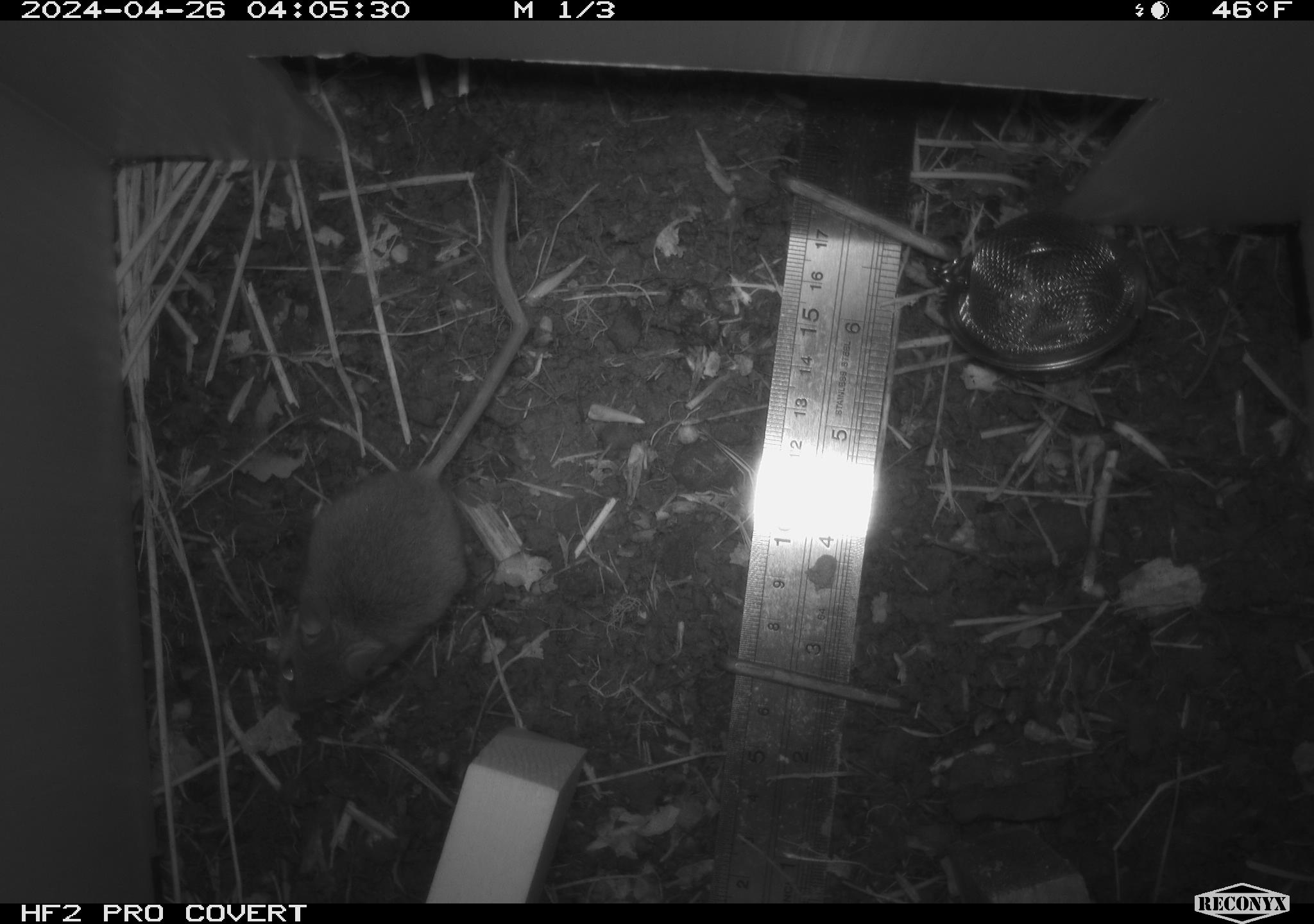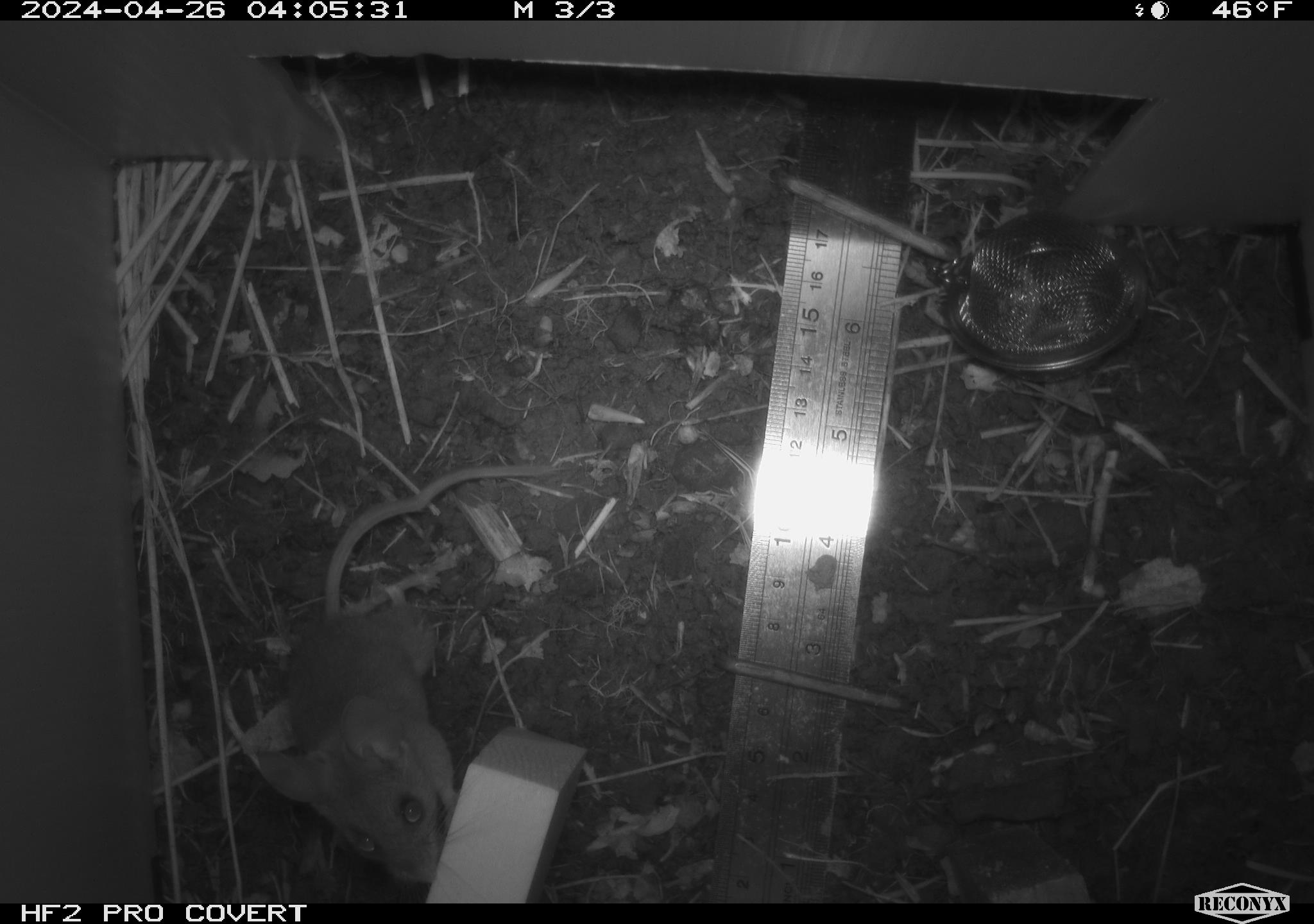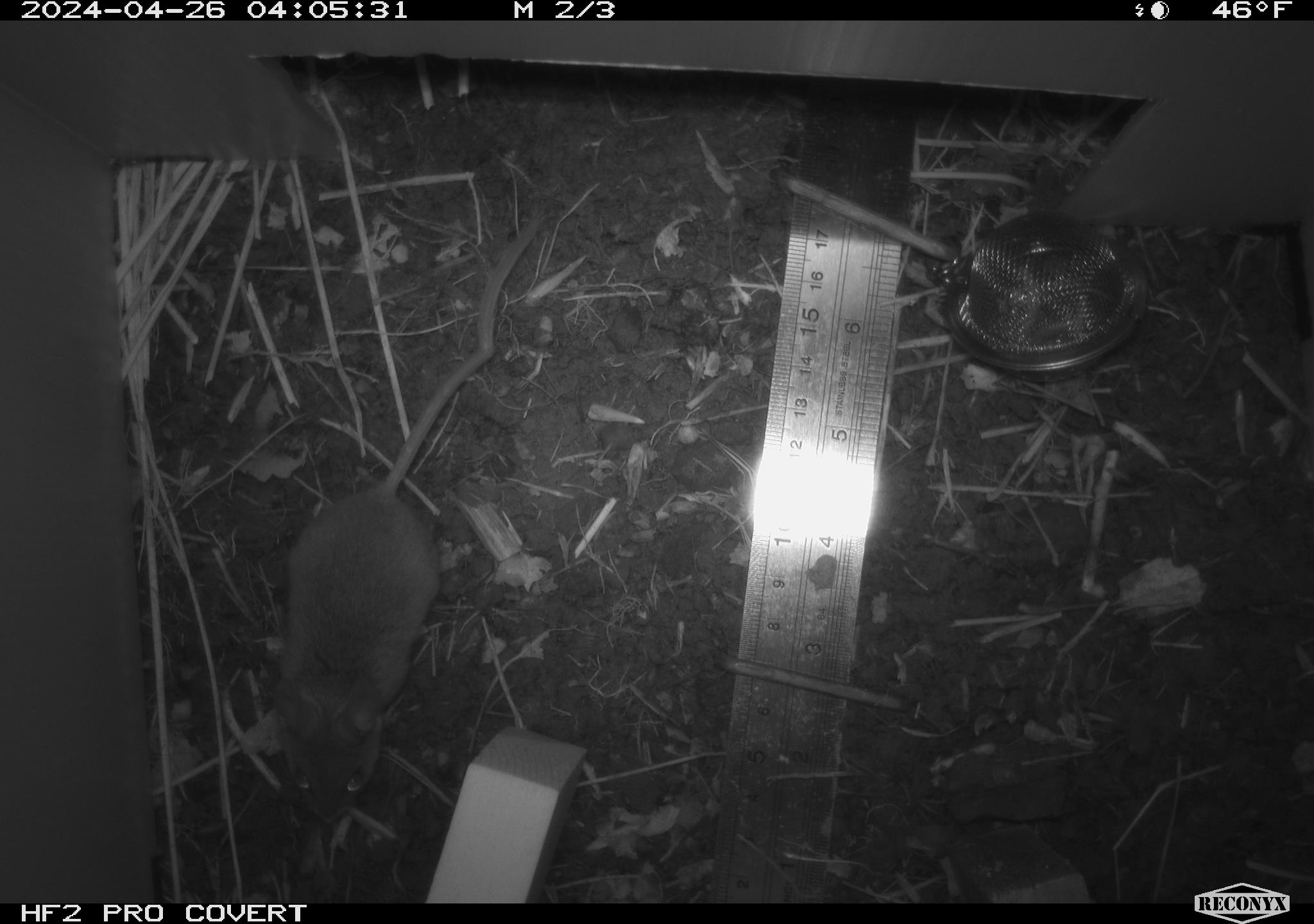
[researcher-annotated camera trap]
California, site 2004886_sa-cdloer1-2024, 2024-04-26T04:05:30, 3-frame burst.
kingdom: Animalia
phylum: Chordata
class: Mammalia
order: Rodentia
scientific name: Rodentia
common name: mouse species